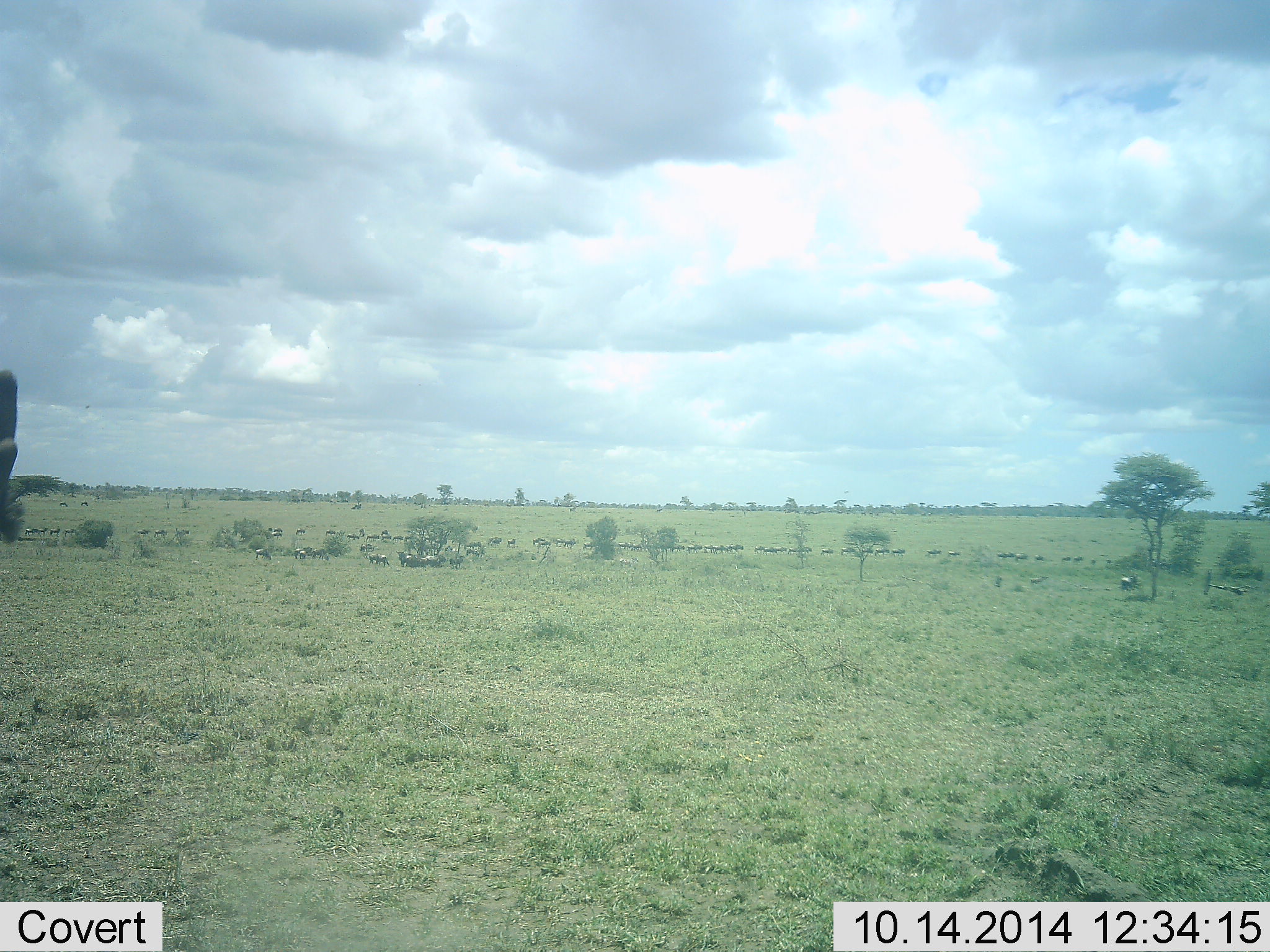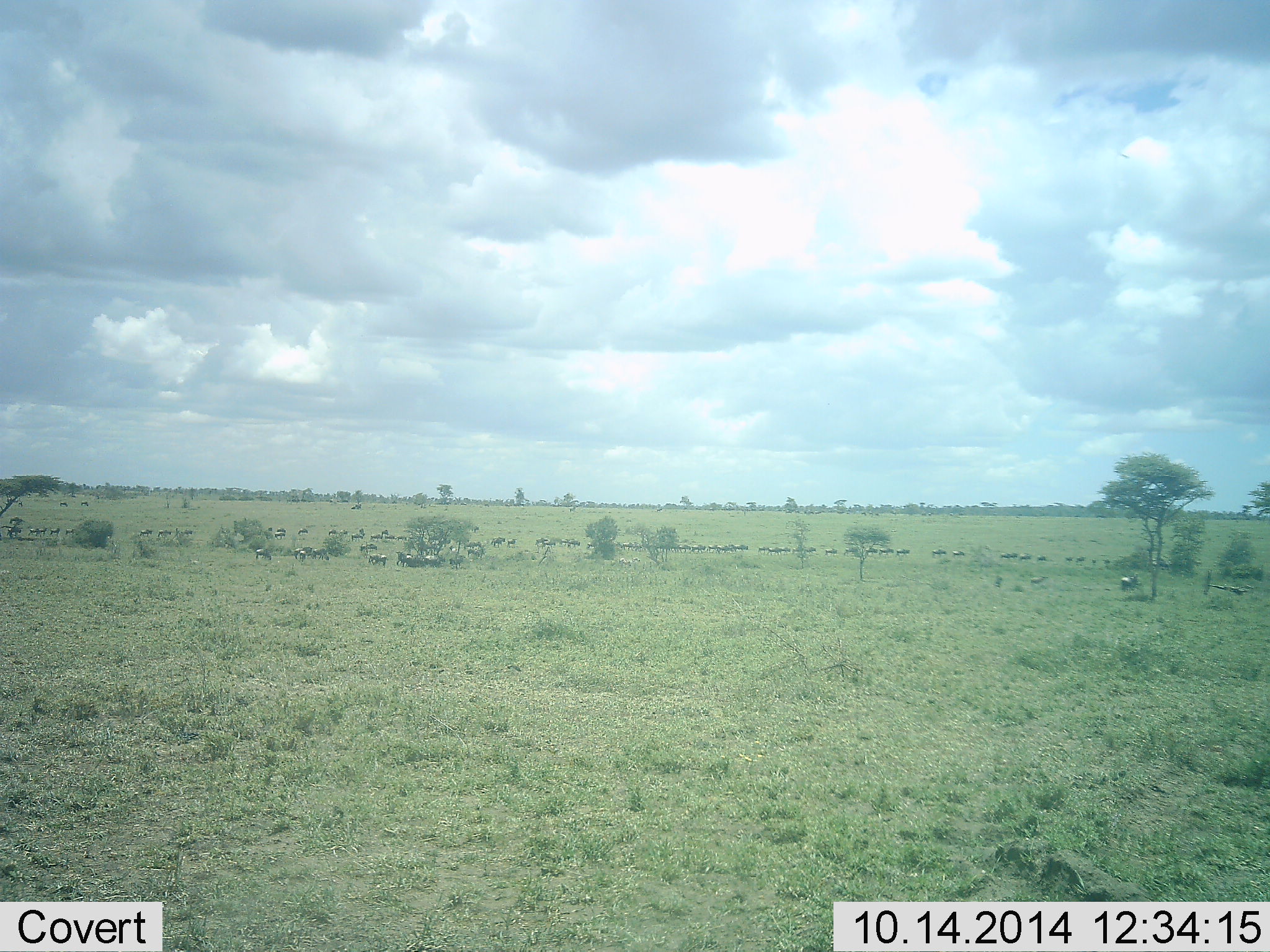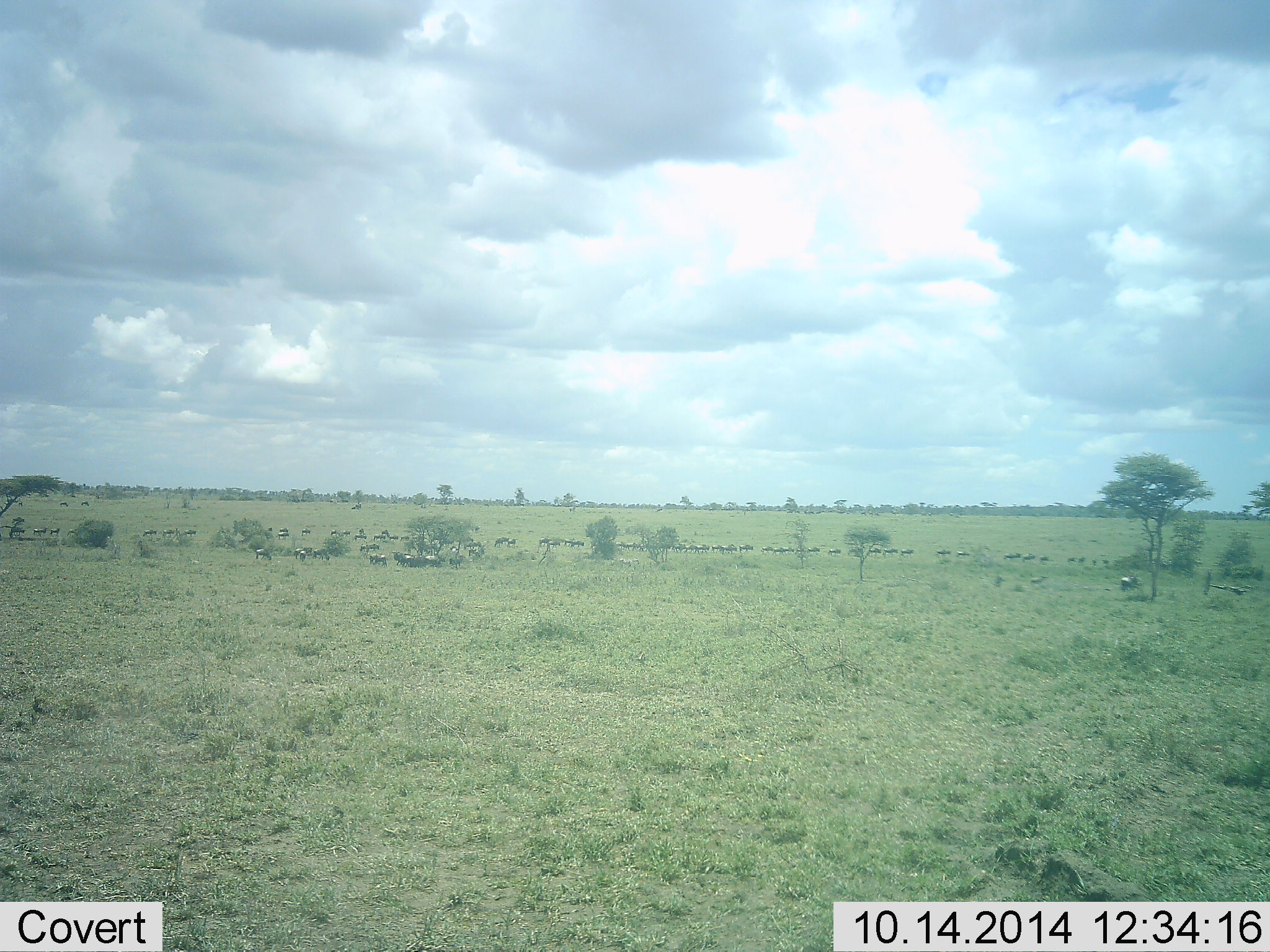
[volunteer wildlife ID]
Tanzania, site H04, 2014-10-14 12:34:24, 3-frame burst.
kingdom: Animalia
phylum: Chordata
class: Mammalia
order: Artiodactyla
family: Bovidae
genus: Connochaetes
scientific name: Connochaetes taurinus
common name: blue wildebeest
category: wildebeest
Wildebeest (blue wildebeest) (Connochaetes taurinus), count 51+. Behavior (volunteer vote fractions): standing 50%, resting 0%, moving 100%, interacting 0%. Young present (vote fraction): 0%. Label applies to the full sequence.